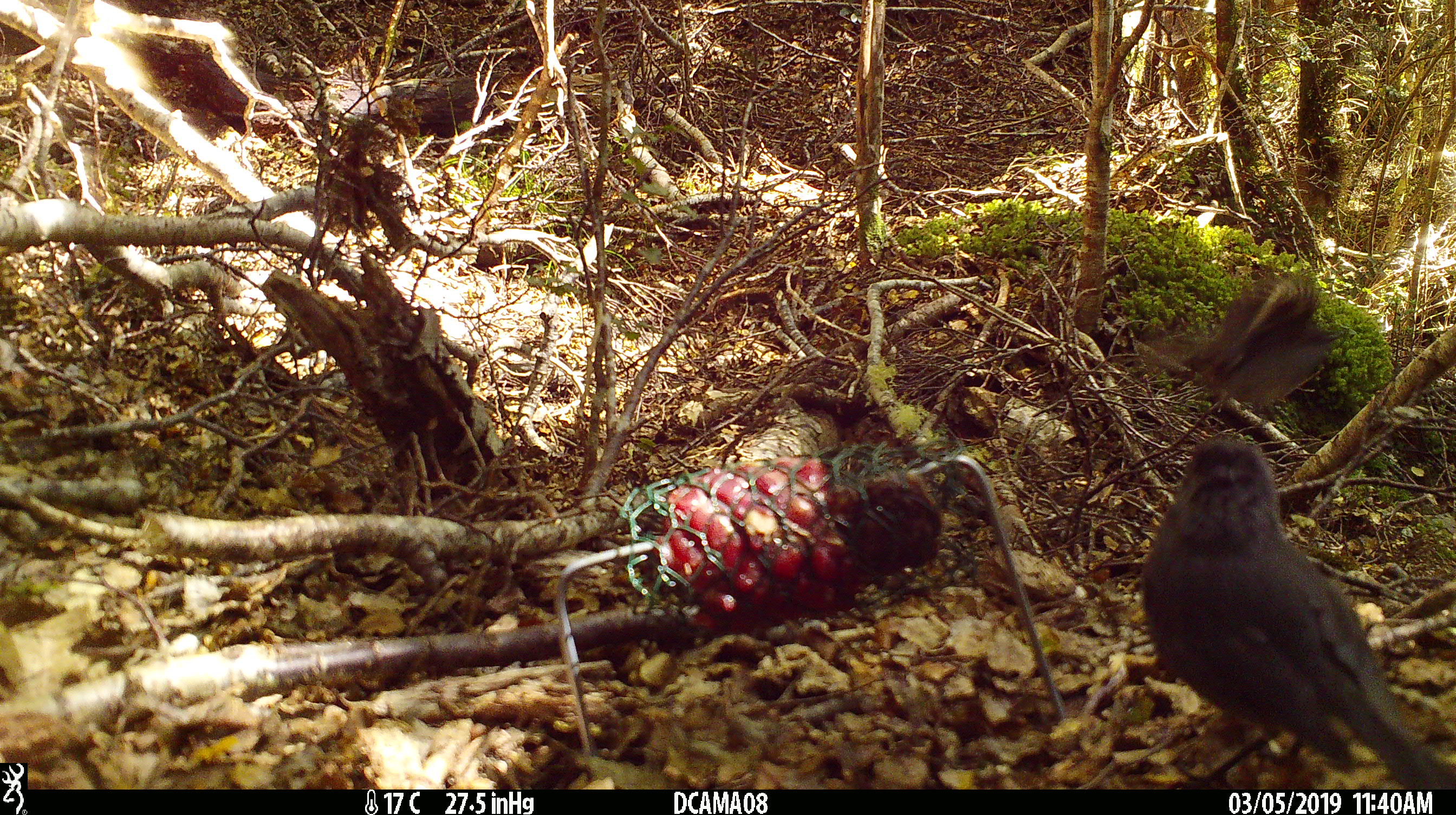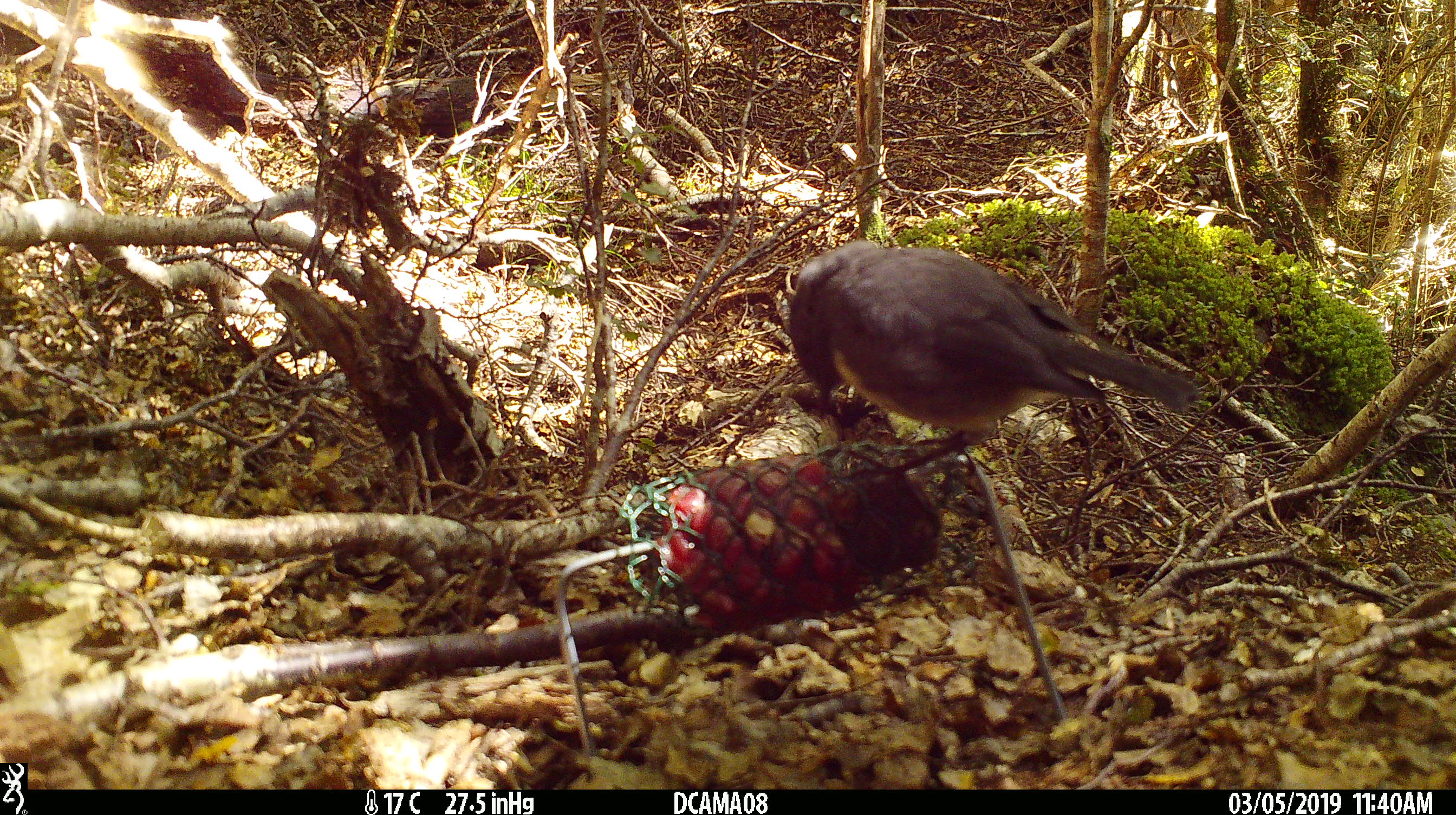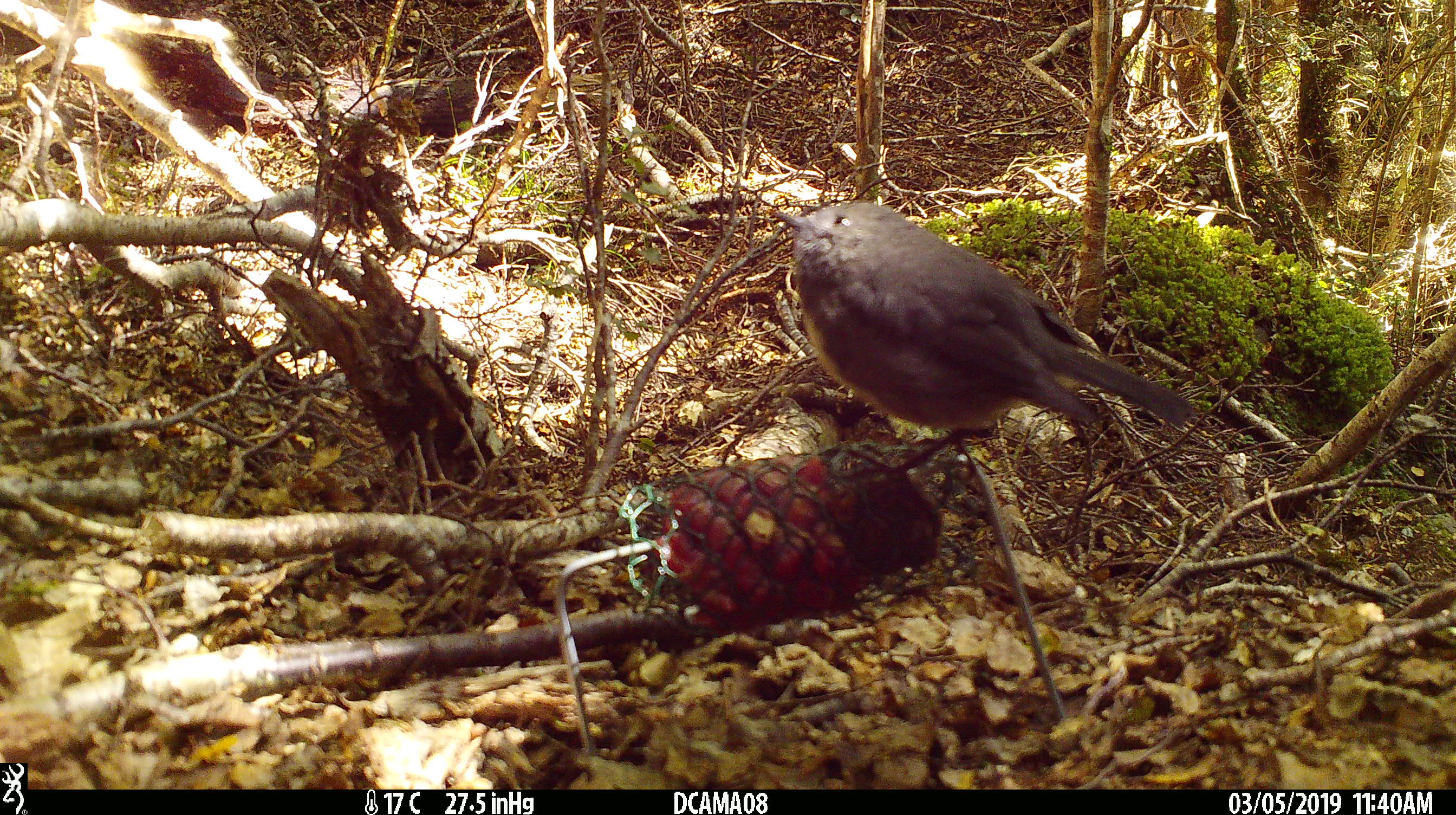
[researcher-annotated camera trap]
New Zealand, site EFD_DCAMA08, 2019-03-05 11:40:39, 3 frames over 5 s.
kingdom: Animalia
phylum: Chordata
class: Aves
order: Passeriformes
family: Petroicidae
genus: Petroica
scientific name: Petroica australis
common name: new zealand robin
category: robin